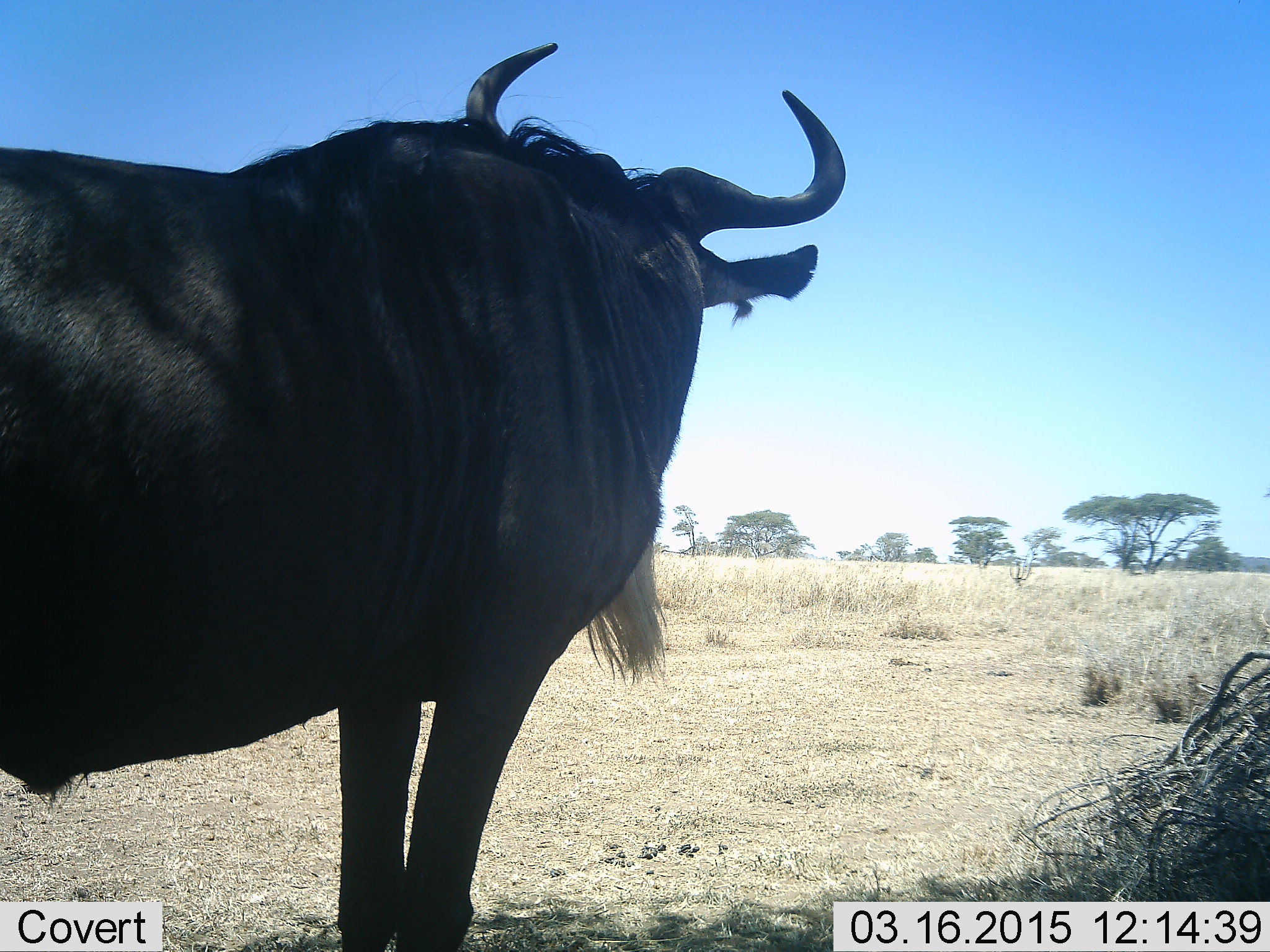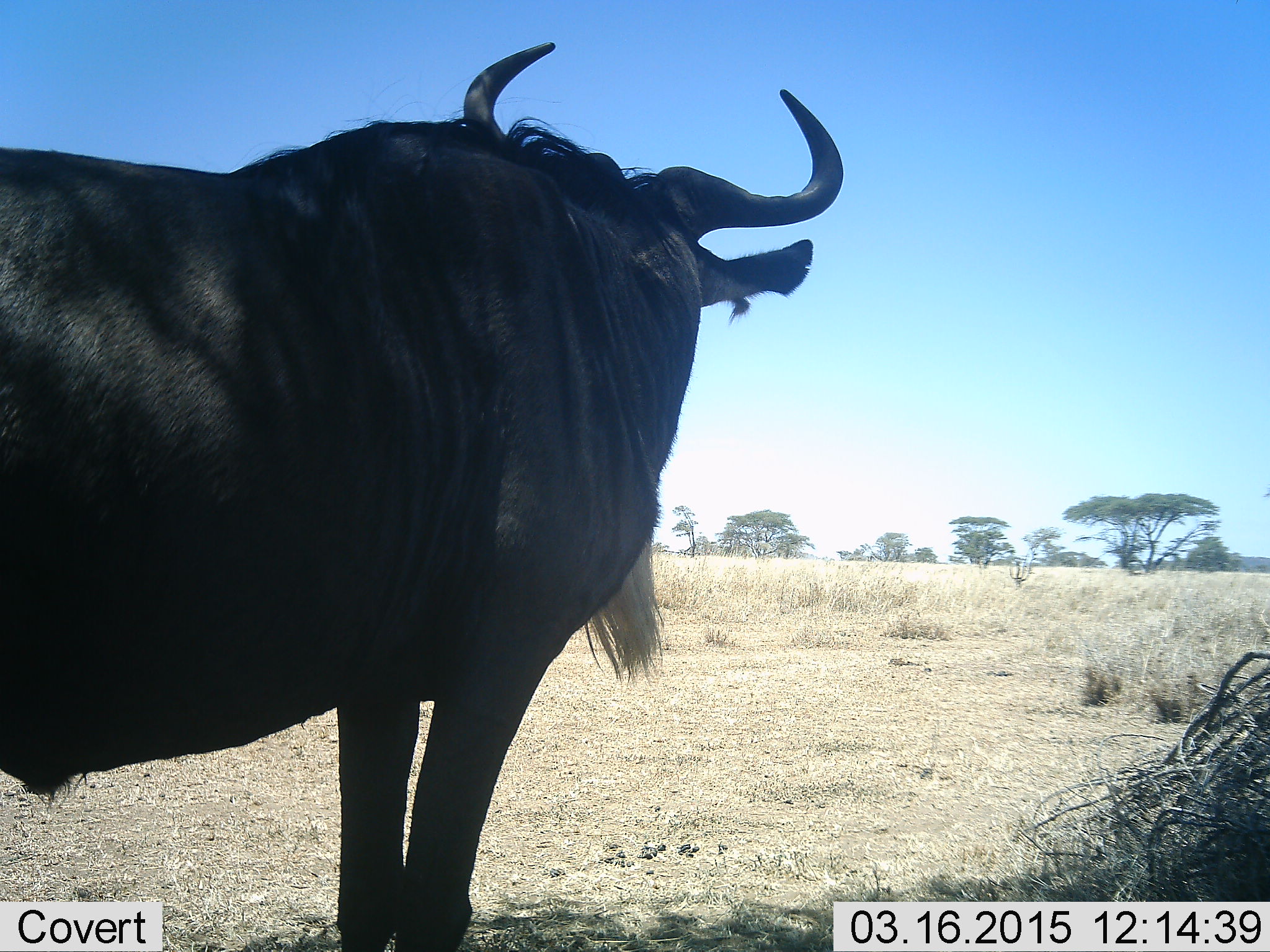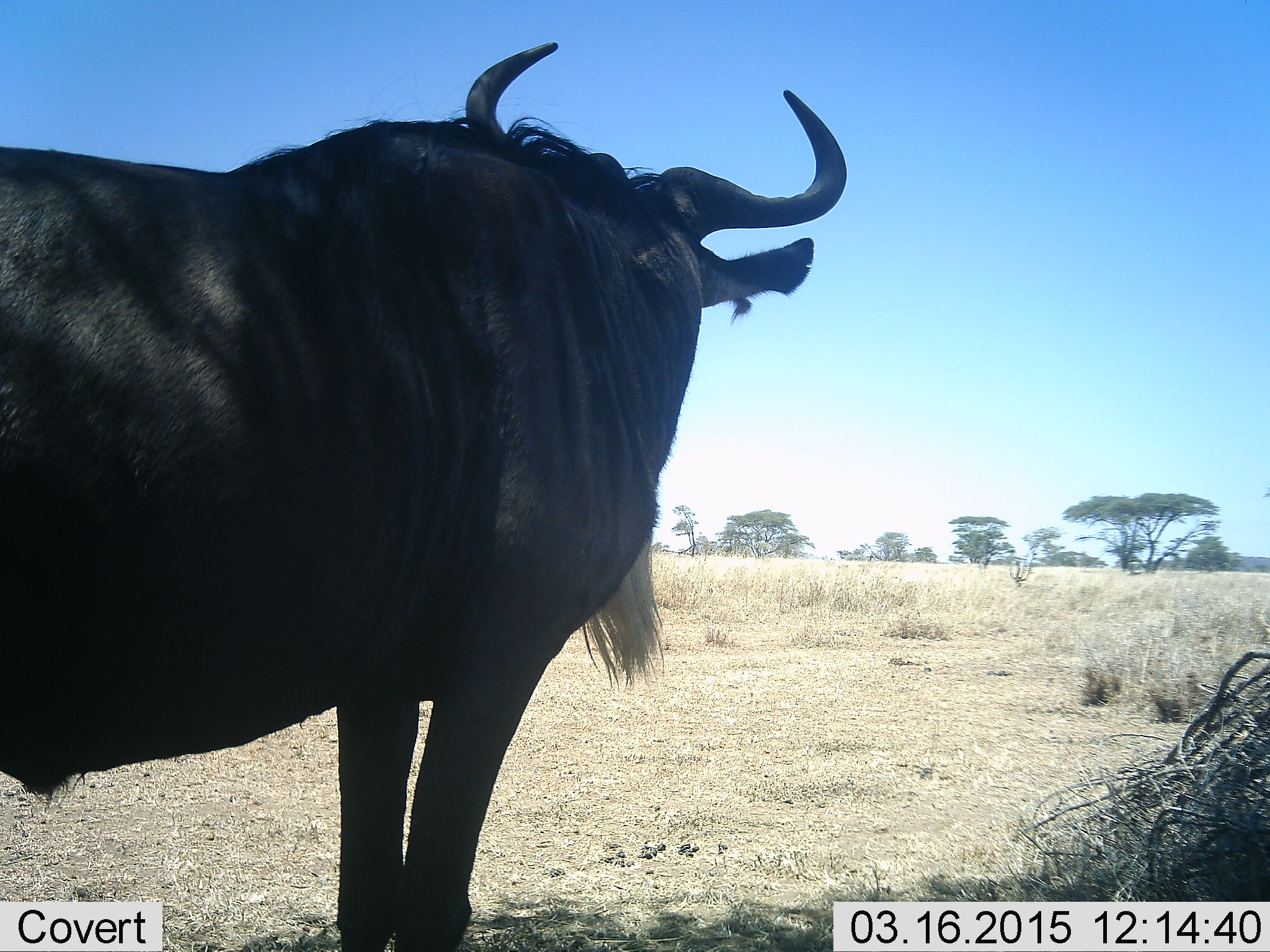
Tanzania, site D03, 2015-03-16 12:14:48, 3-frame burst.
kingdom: Animalia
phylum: Chordata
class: Mammalia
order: Artiodactyla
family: Bovidae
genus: Connochaetes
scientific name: Connochaetes taurinus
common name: blue wildebeest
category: wildebeest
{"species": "wildebeest (blue wildebeest) (Connochaetes taurinus)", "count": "1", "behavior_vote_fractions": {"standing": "100%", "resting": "0%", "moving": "0%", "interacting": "0%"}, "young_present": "0%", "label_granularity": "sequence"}